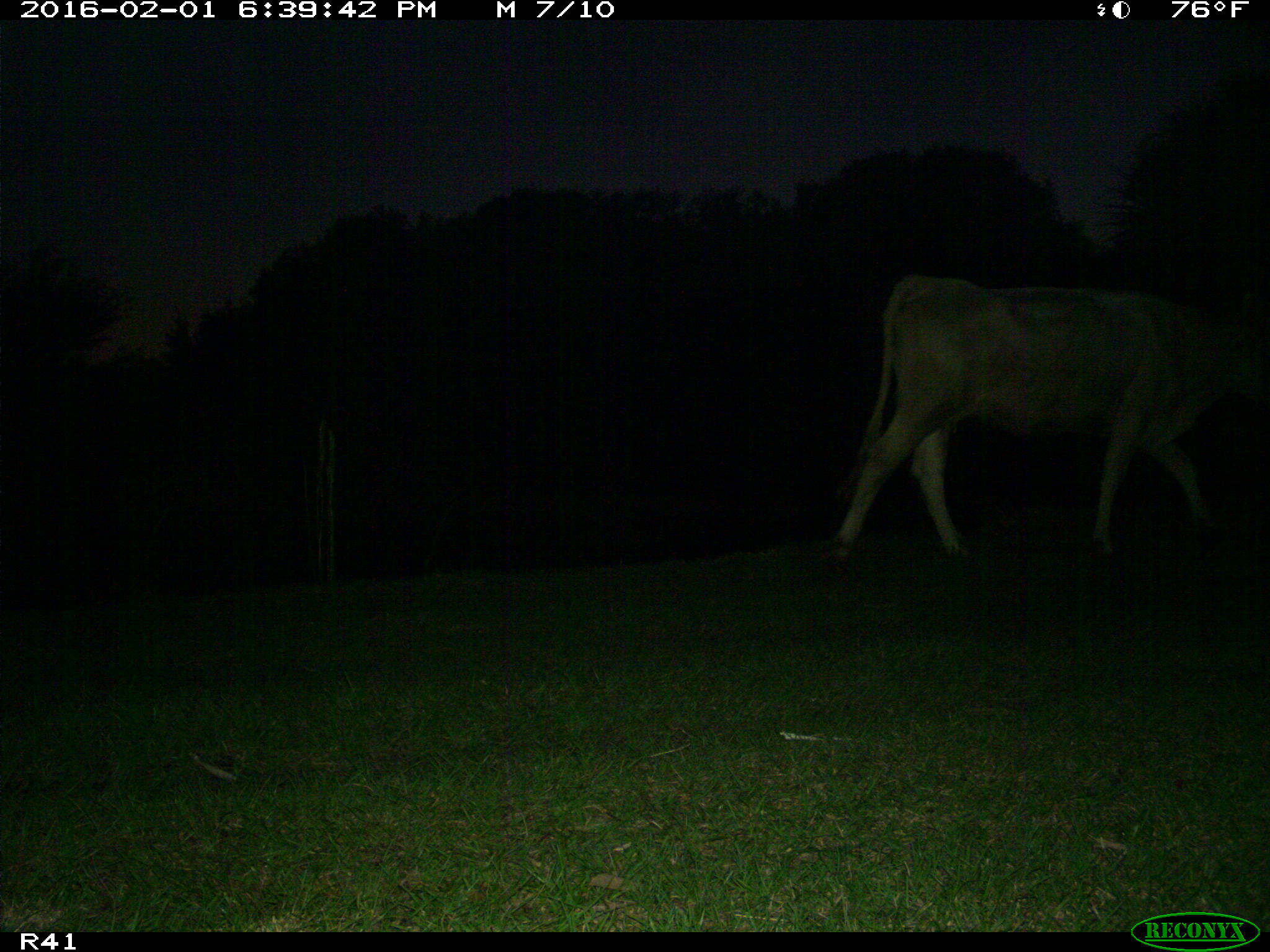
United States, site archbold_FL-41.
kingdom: Animalia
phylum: Chordata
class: Mammalia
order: Artiodactyla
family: Bovidae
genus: Bos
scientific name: Bos taurus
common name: domestic cow